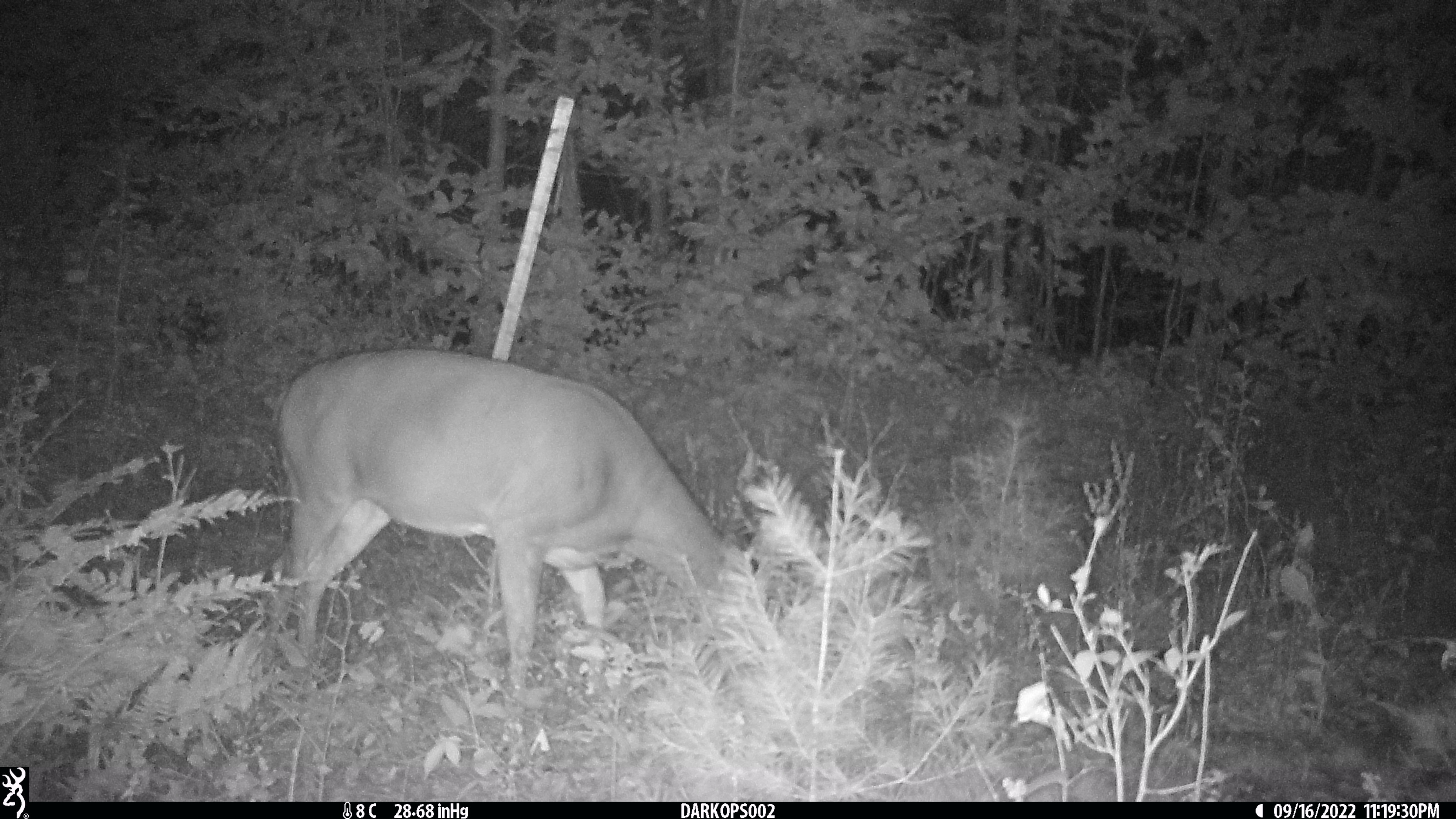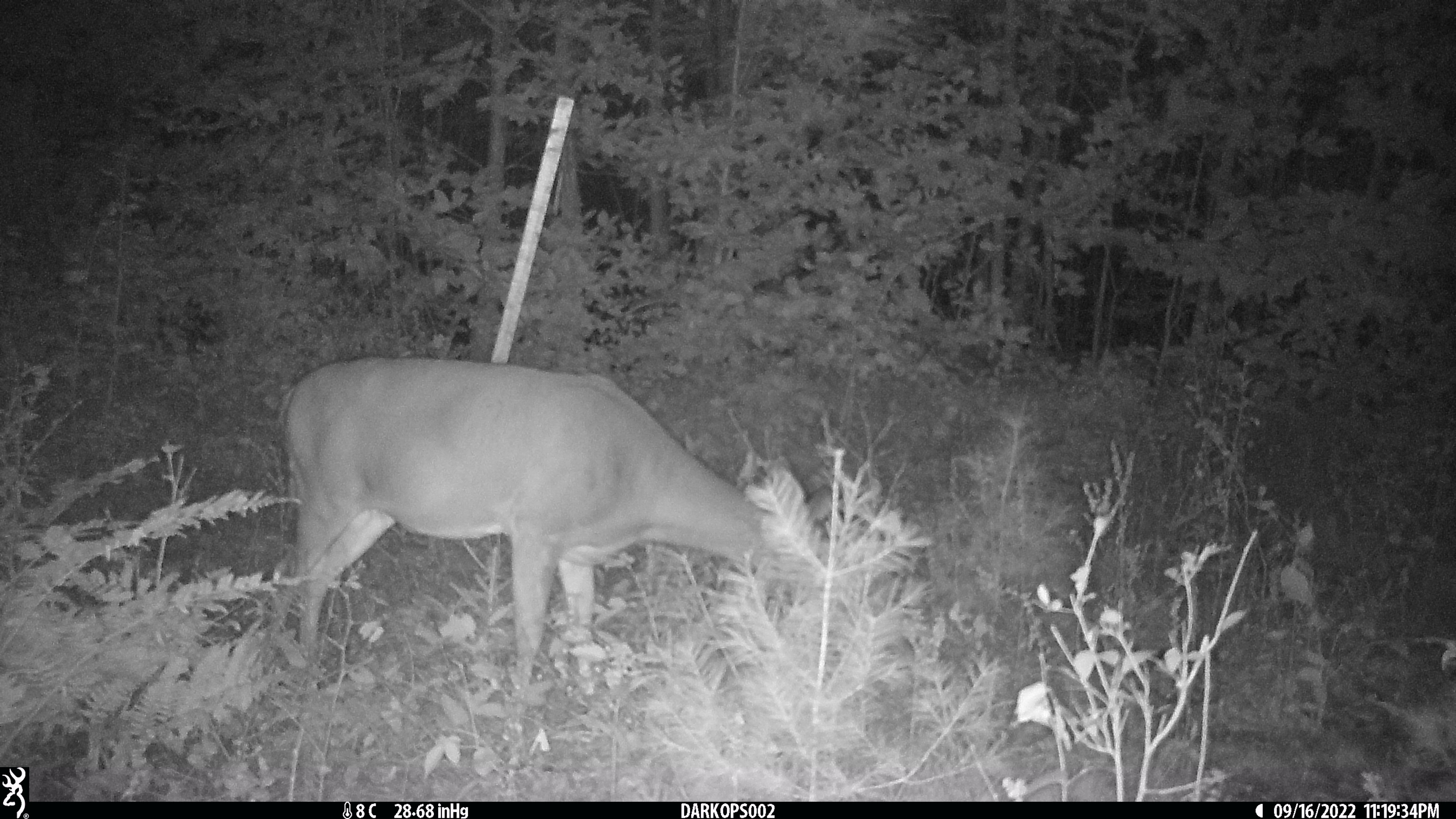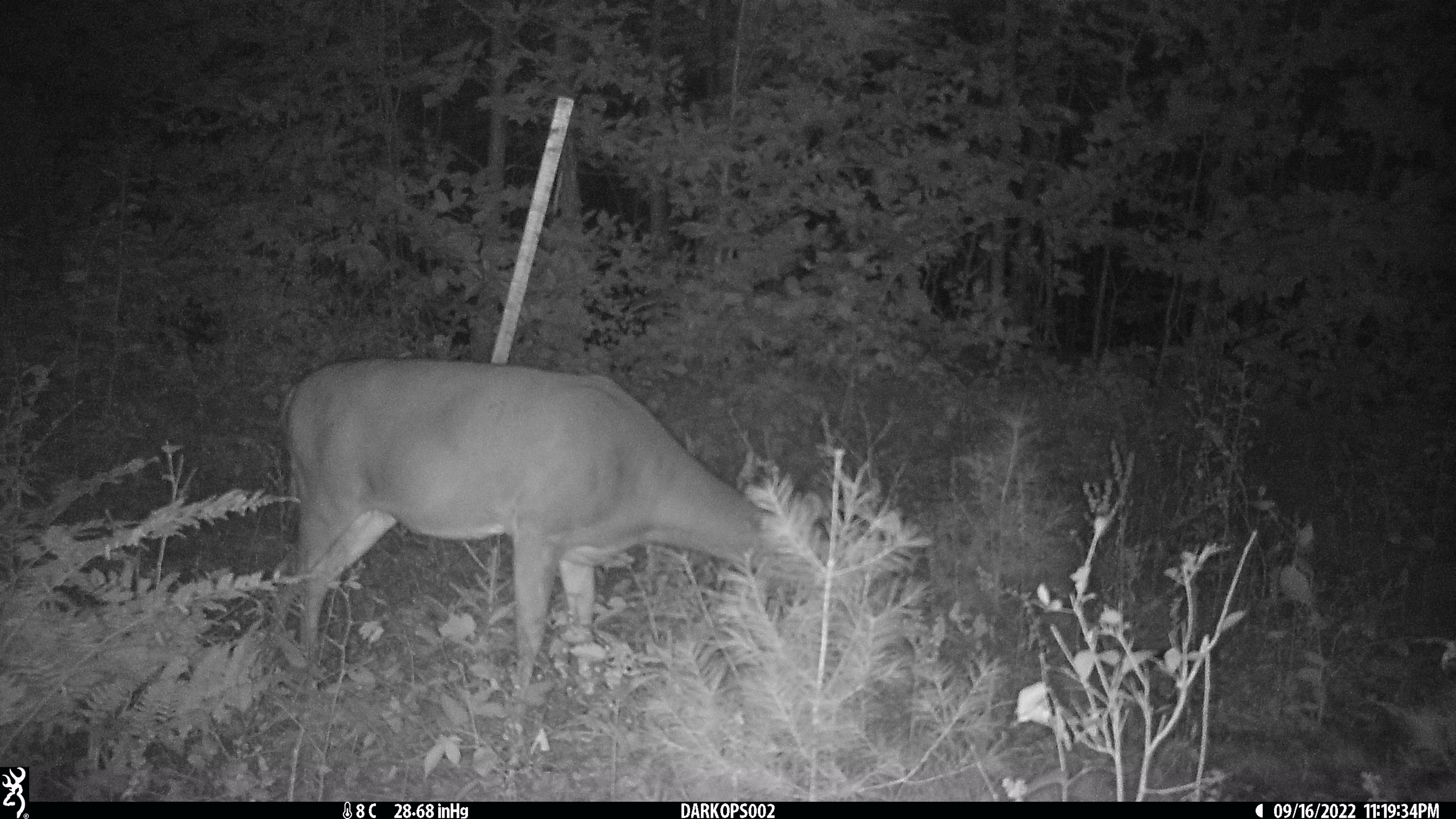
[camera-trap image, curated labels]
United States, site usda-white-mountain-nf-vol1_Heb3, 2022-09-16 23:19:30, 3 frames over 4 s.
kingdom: Animalia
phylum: Chordata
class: Mammalia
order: Artiodactyla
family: Cervidae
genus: Odocoileus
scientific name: Odocoileus virginianus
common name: white-tailed deer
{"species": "white-tailed deer (Odocoileus virginianus)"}